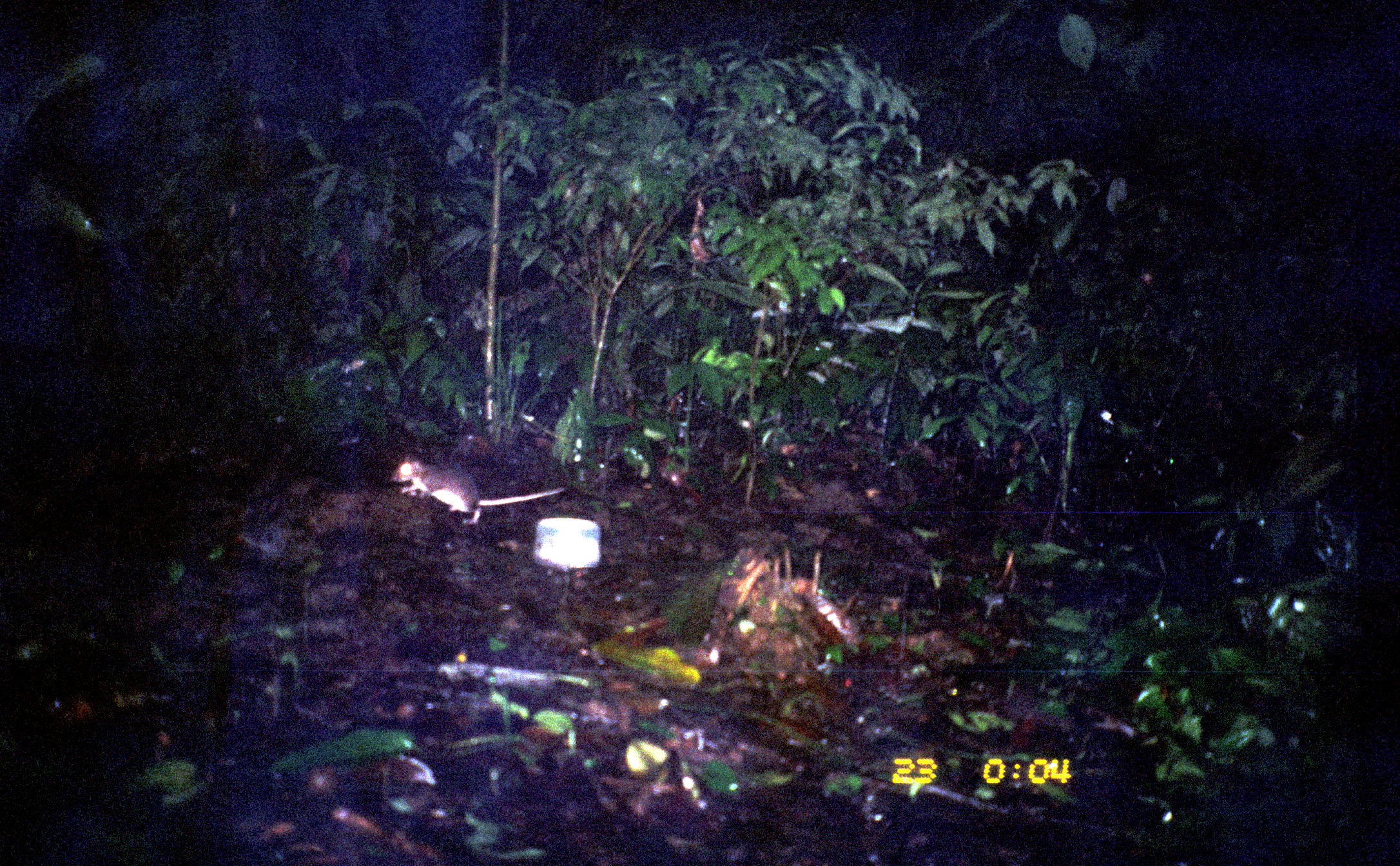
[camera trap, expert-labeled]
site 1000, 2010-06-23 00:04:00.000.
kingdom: Animalia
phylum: Chordata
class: Mammalia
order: Rodentia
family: Echimyidae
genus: Proechimys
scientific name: Proechimys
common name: south american spiny rats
Proechimys (south american spiny rats).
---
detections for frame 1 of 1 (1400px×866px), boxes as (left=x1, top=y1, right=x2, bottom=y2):
proechimys: (left=389, top=455, right=564, bottom=525)